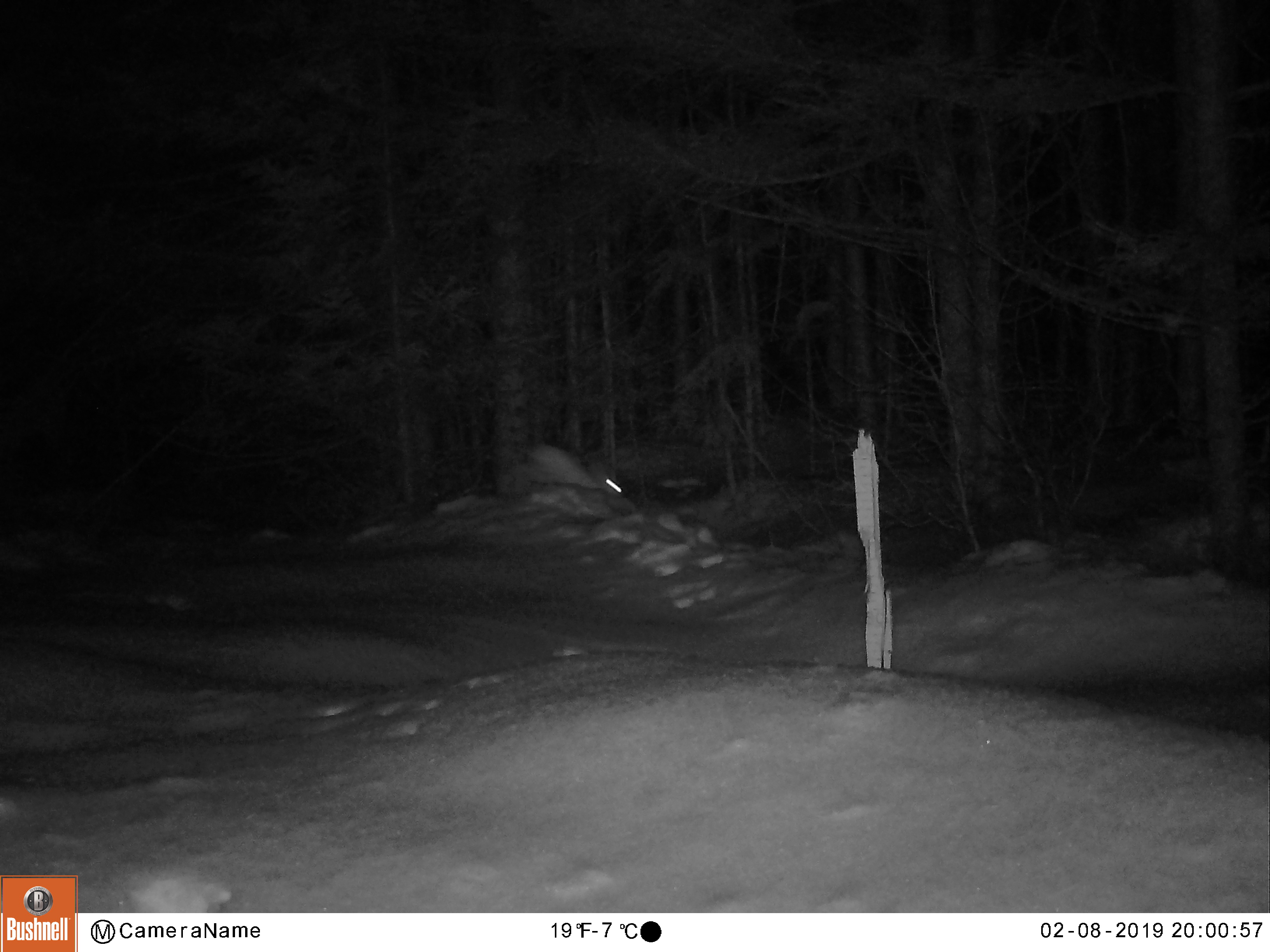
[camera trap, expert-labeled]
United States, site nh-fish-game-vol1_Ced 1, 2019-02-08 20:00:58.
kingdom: Animalia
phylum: Chordata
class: Mammalia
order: Lagomorpha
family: Leporidae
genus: Lepus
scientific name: Lepus americanus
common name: snowshoe hare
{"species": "snowshoe hare (Lepus americanus)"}